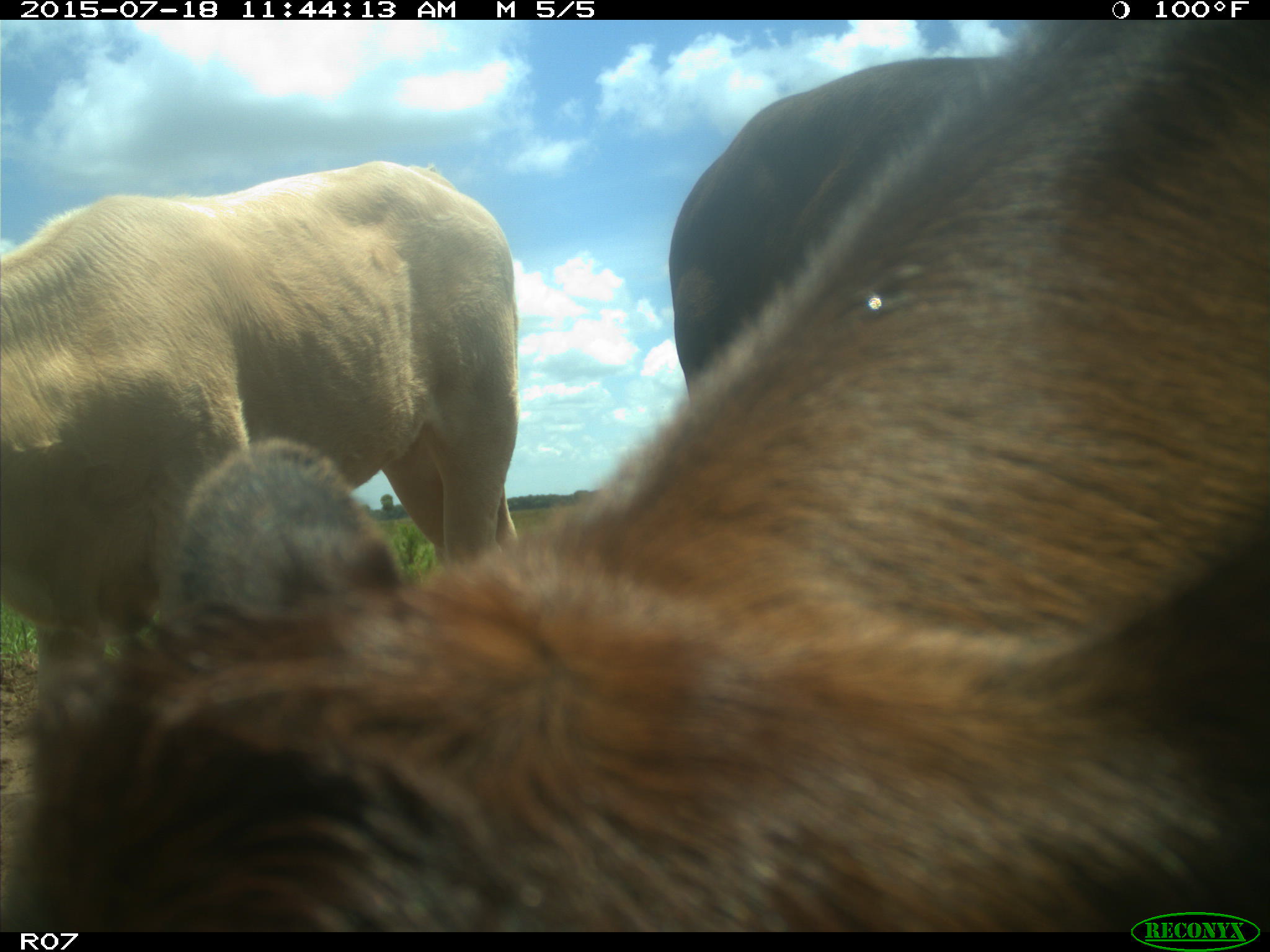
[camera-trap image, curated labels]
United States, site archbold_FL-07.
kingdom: Animalia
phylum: Chordata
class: Mammalia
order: Artiodactyla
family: Bovidae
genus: Bos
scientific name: Bos taurus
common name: domestic cow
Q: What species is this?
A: Bos taurus (domestic cow).